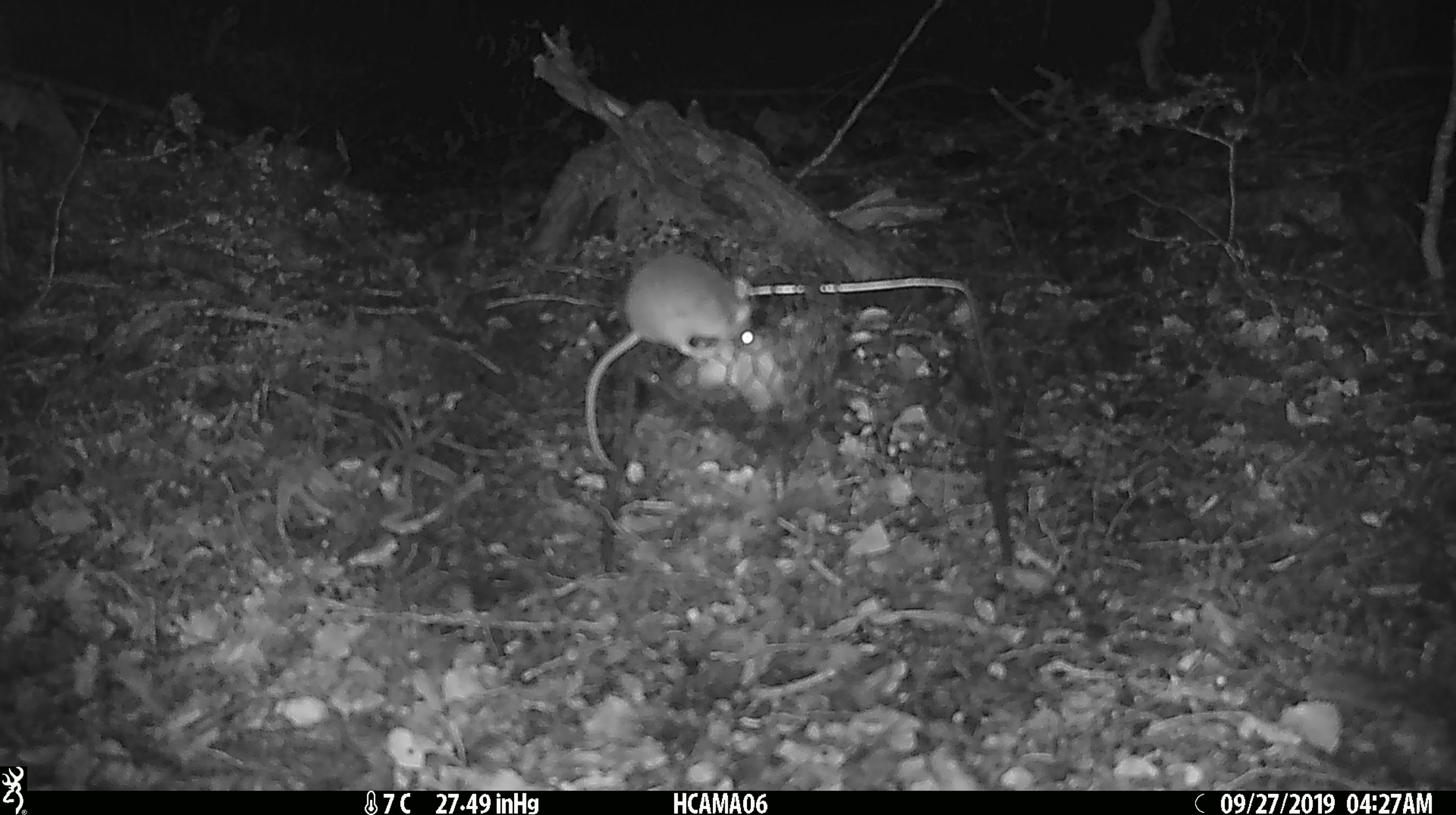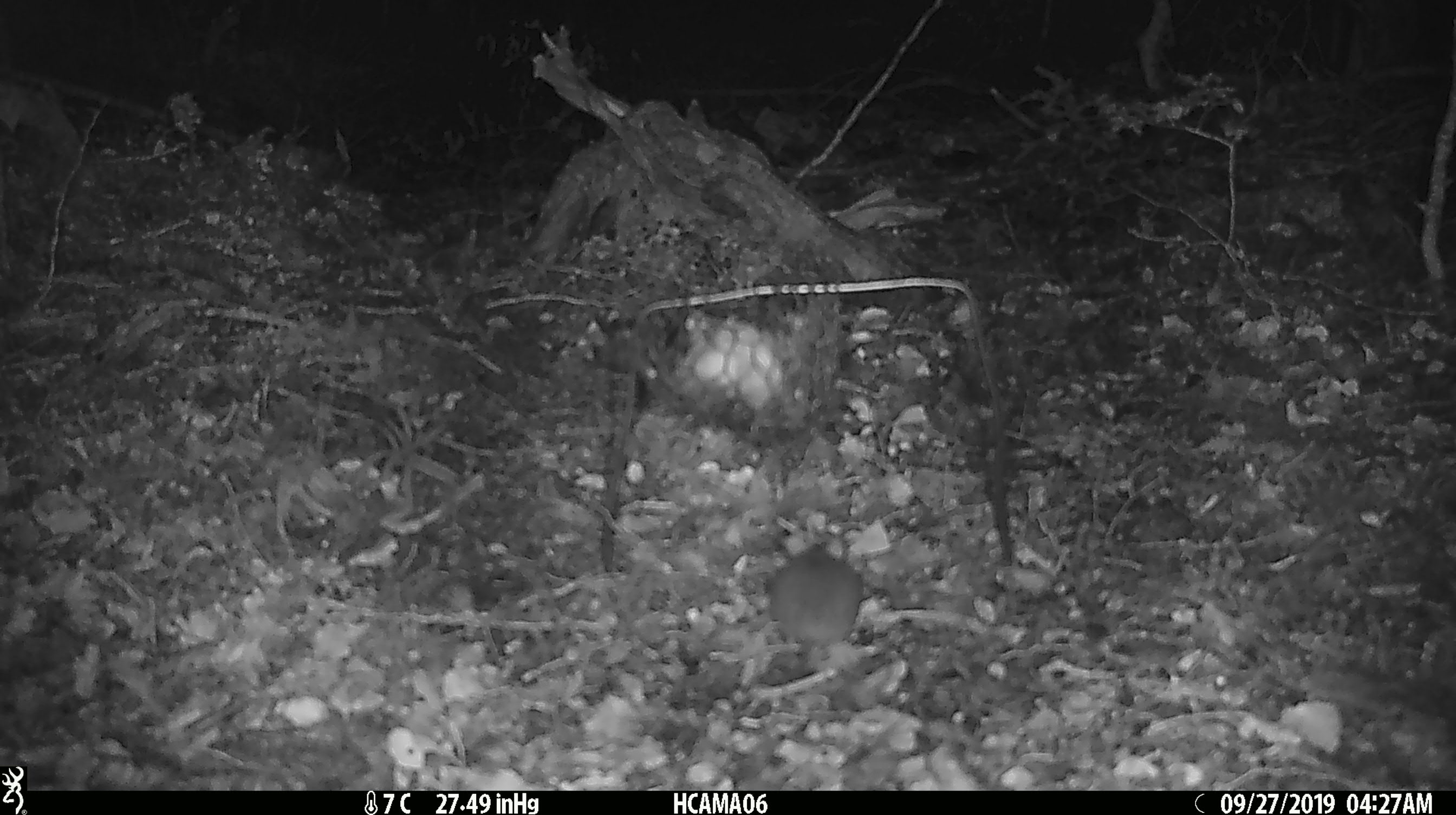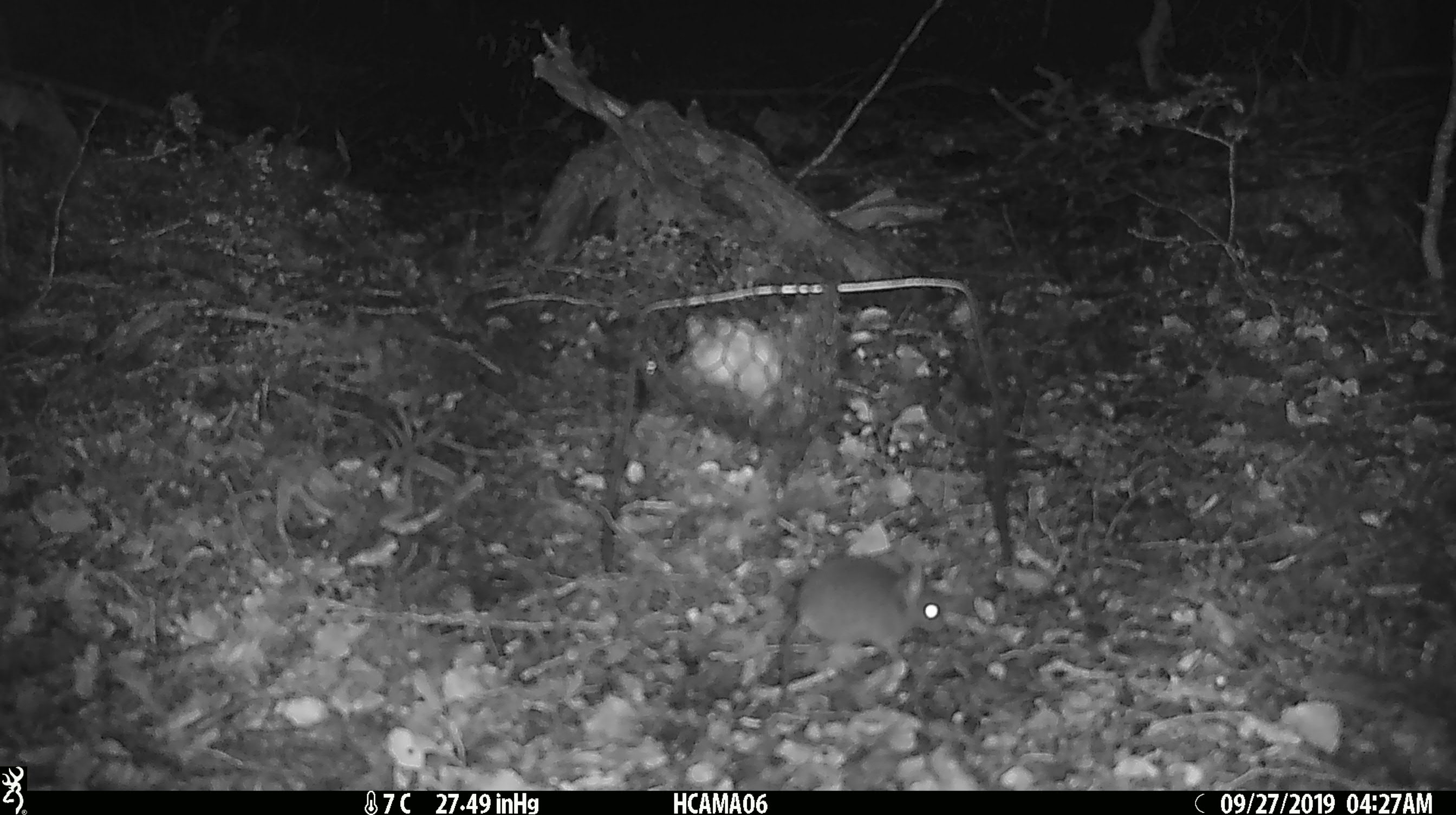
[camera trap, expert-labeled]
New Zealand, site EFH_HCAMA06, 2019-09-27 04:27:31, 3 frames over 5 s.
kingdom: Animalia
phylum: Chordata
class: Mammalia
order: Rodentia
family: Muridae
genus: Mus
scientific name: Mus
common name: mouse